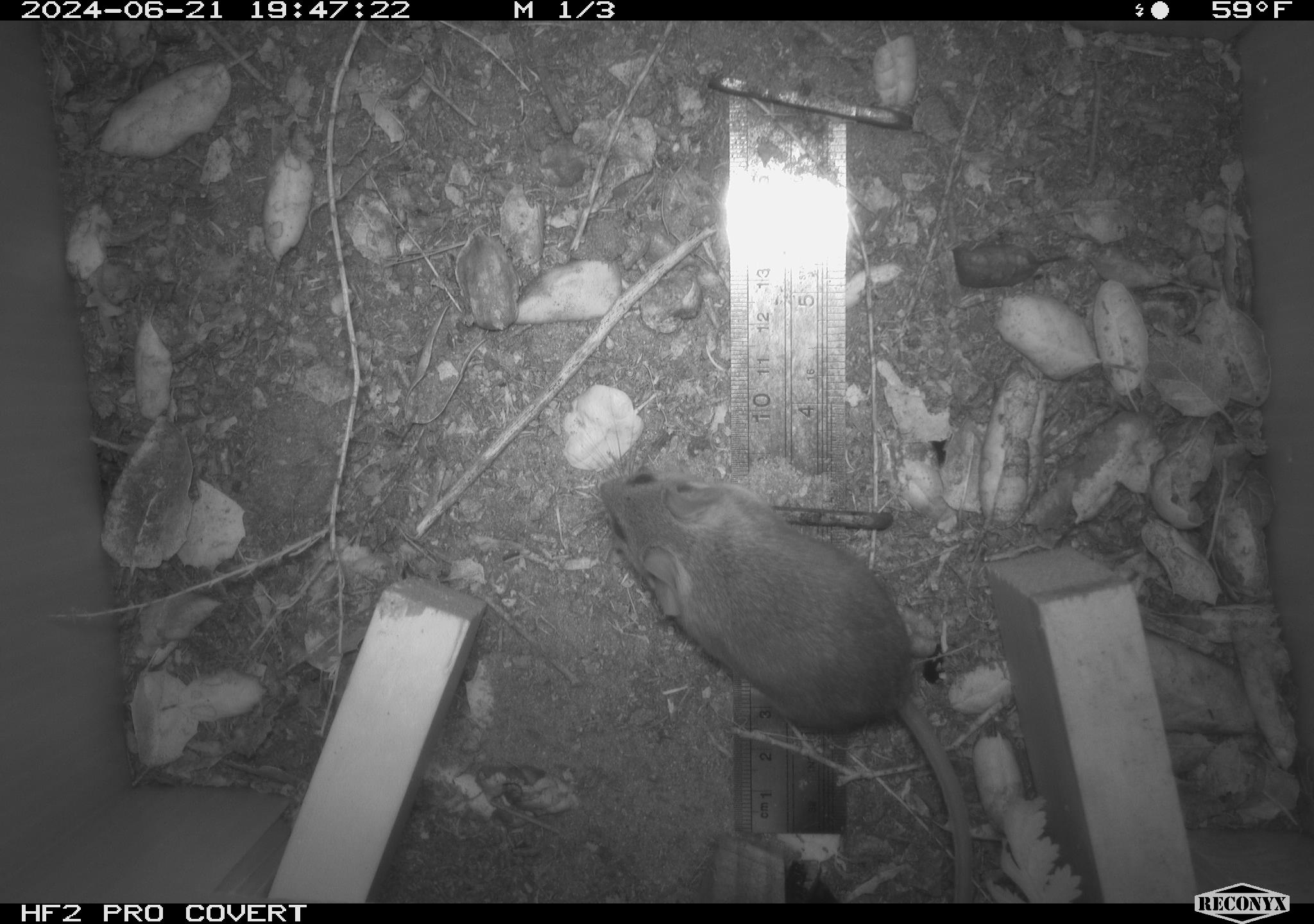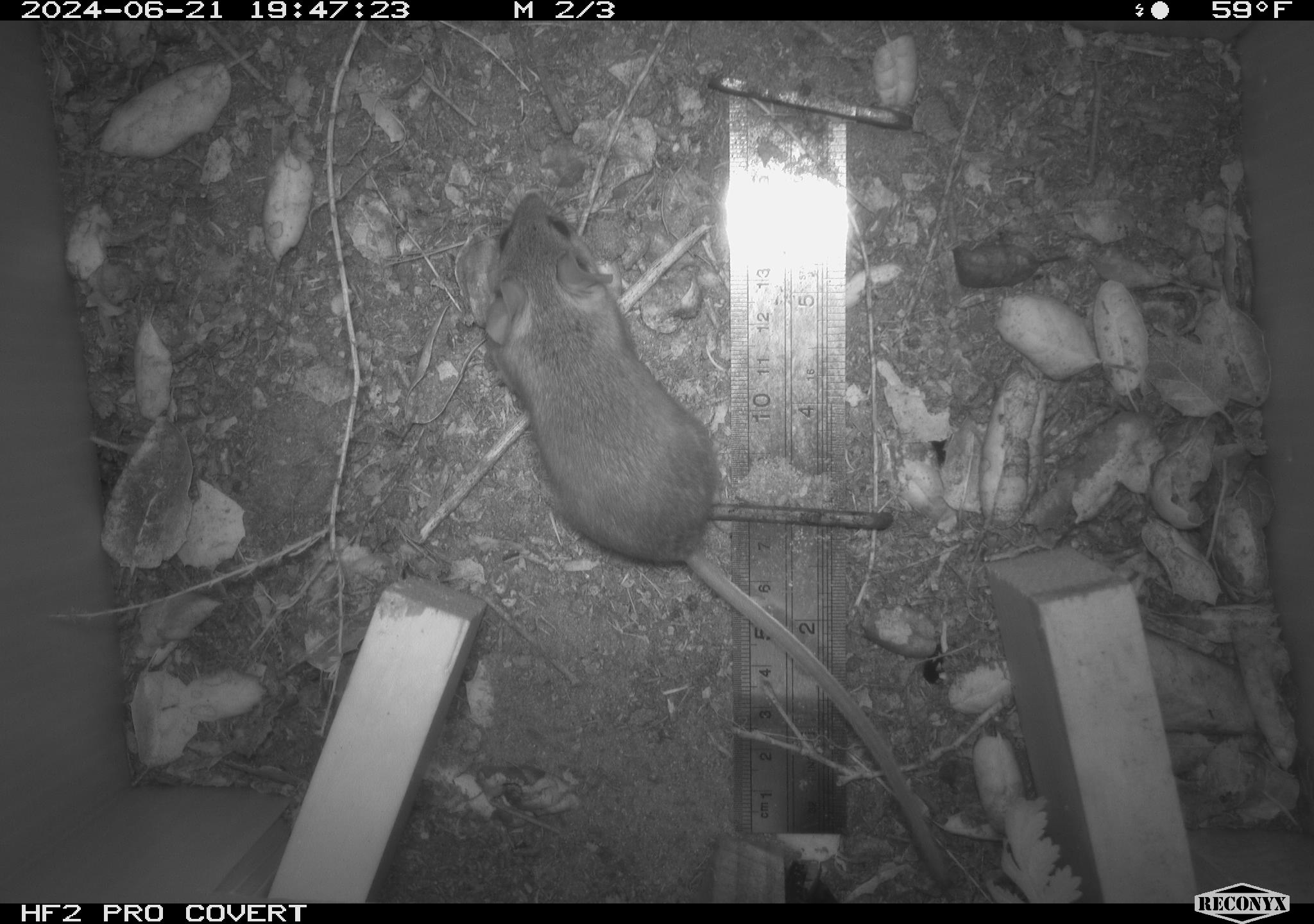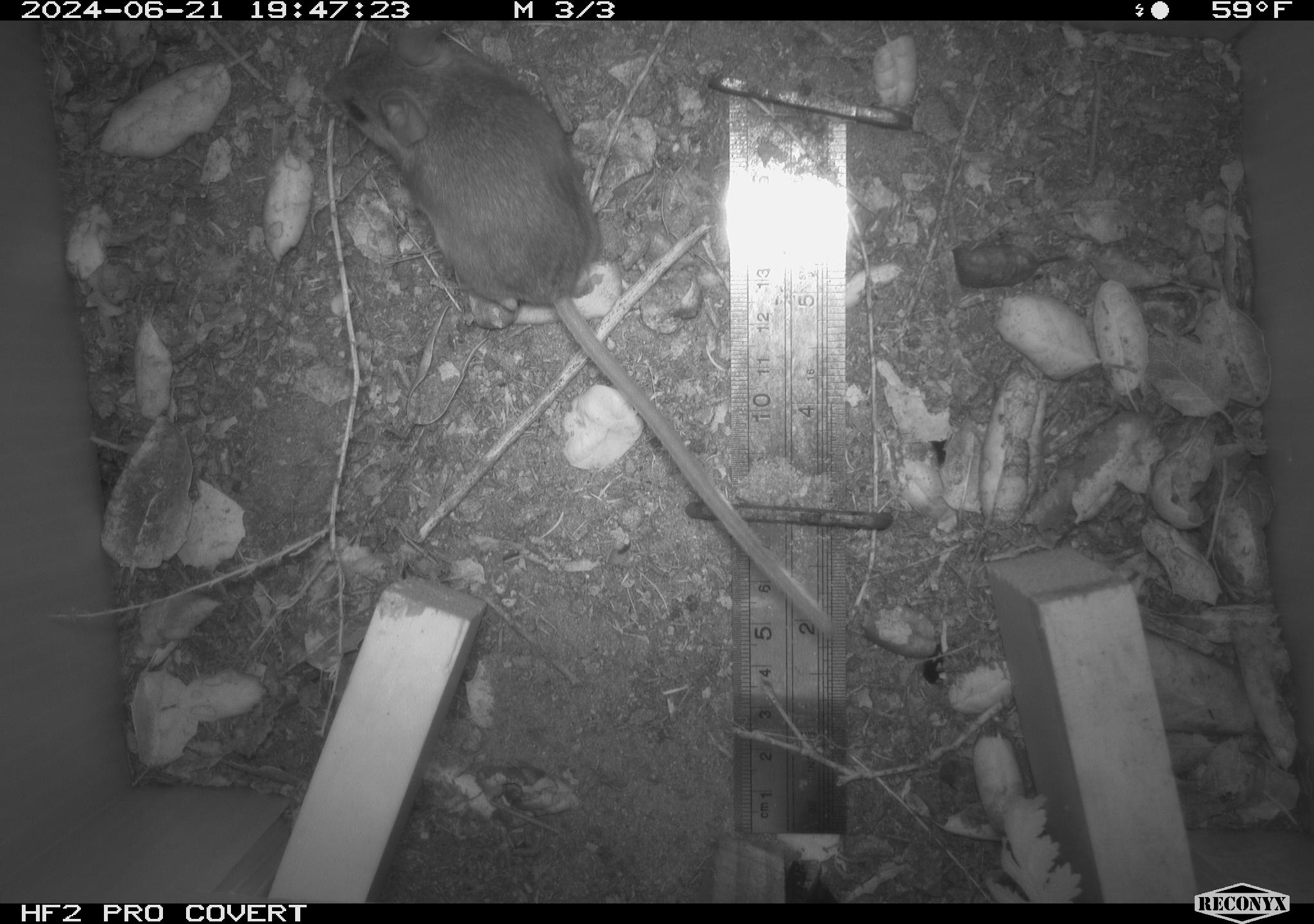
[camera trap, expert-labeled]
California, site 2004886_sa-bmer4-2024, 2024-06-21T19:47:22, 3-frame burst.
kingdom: Animalia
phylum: Chordata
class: Mammalia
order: Rodentia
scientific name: Rodentia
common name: woodrat or rat or mouse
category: woodrat or rat or mouse species